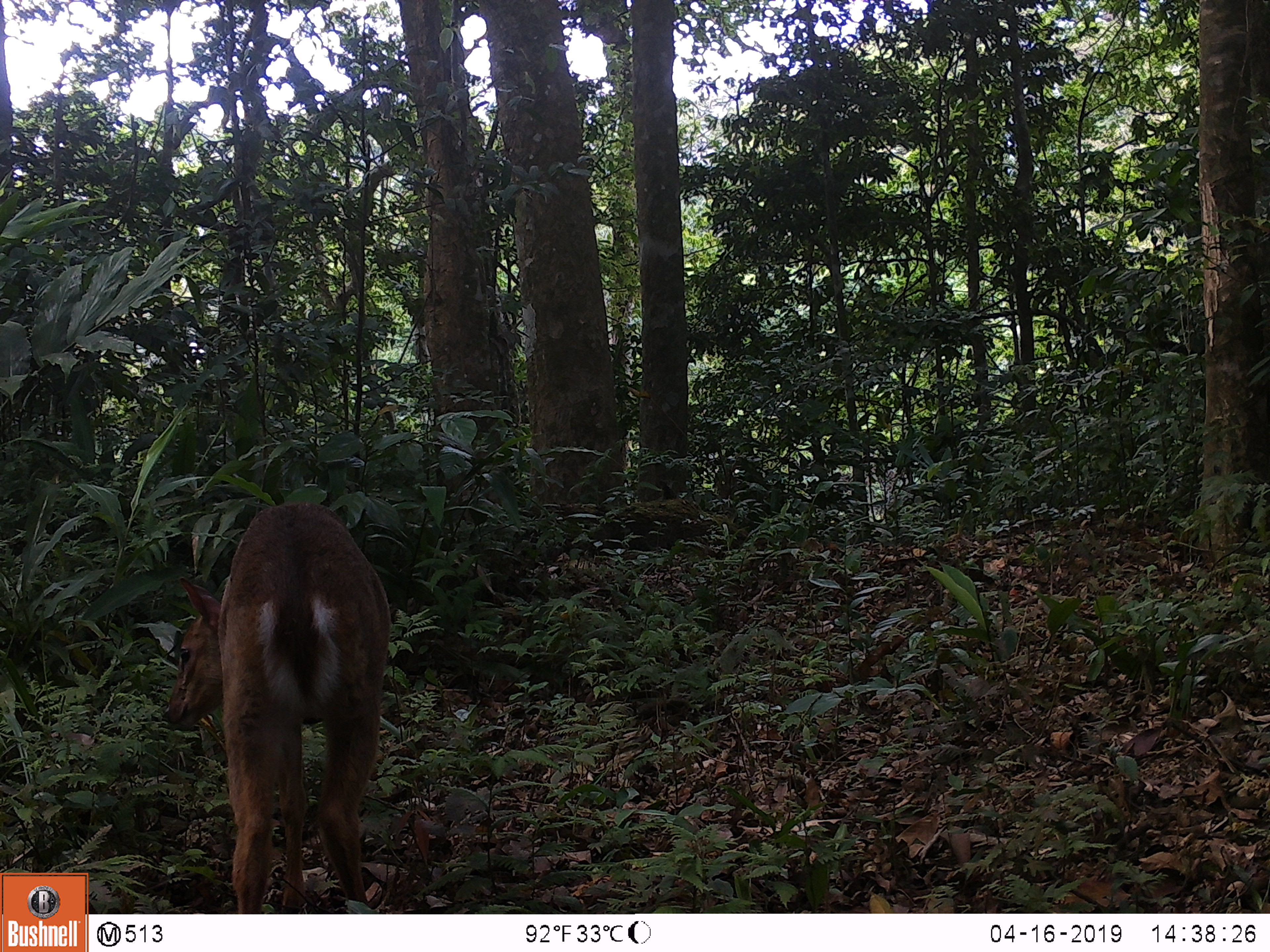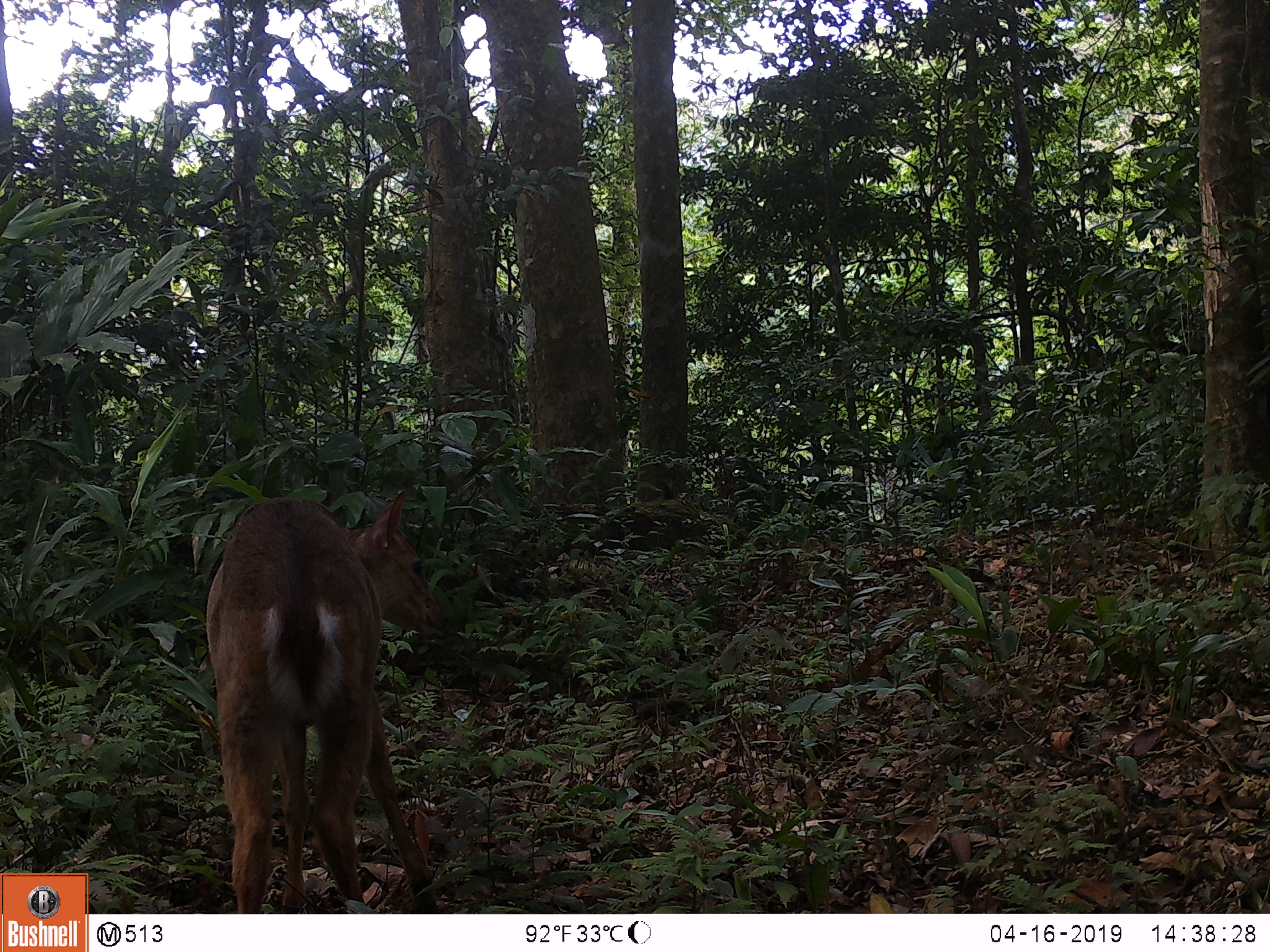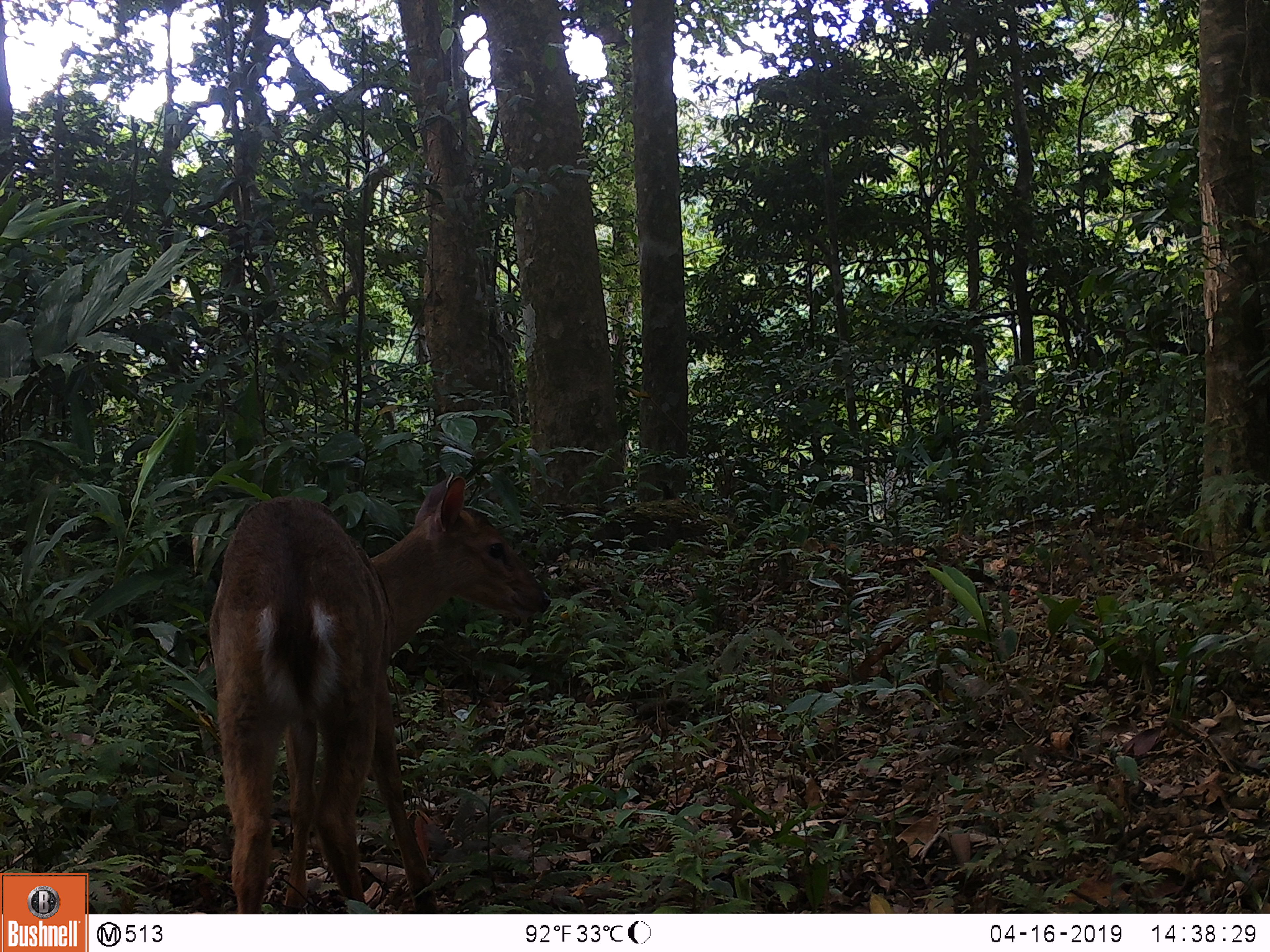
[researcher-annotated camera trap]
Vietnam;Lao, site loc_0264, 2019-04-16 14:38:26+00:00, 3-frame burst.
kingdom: Animalia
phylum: Chordata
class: Mammalia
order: Artiodactyla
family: Cervidae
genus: Muntiacus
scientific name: Muntiacus vuquangensis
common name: large-antlered muntjac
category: large antlered muntjac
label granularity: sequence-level